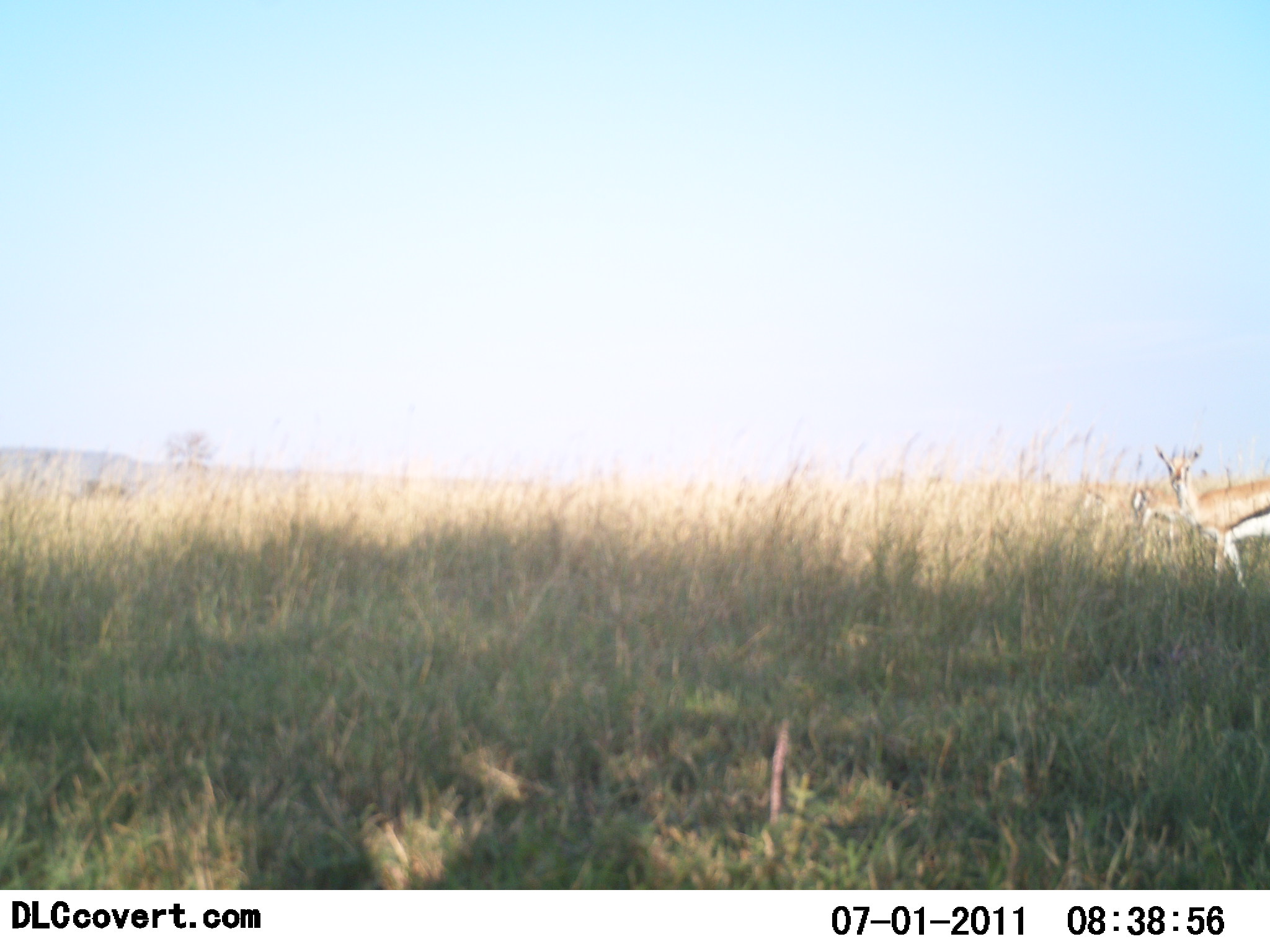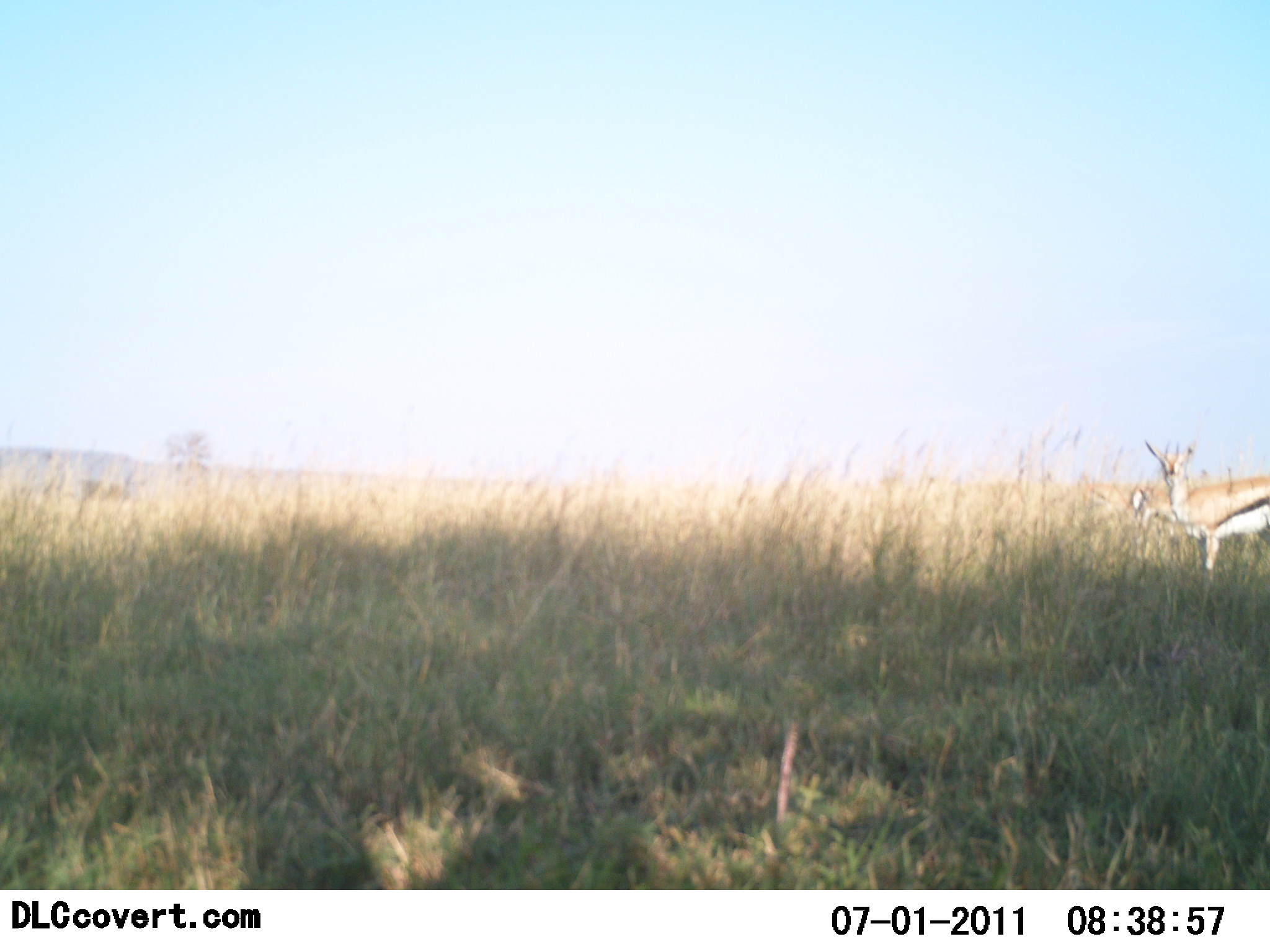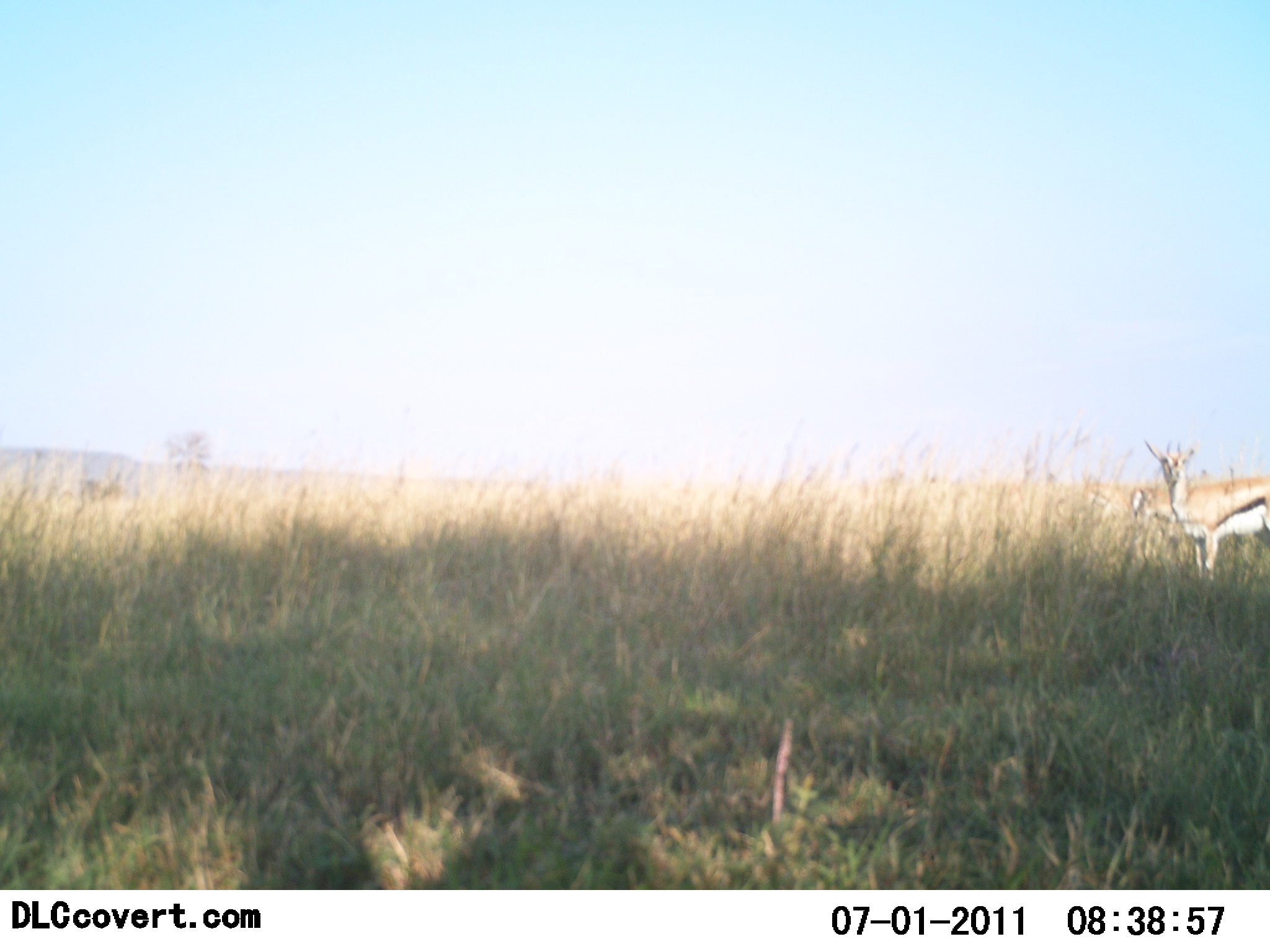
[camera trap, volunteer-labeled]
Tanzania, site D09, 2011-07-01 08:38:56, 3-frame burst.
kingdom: Animalia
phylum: Chordata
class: Mammalia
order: Artiodactyla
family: Bovidae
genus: Eudorcas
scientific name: Eudorcas thomsonii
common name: thomson's gazelle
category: gazellethomsons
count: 2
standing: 70%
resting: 10%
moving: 10%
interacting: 0%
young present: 0%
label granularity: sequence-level